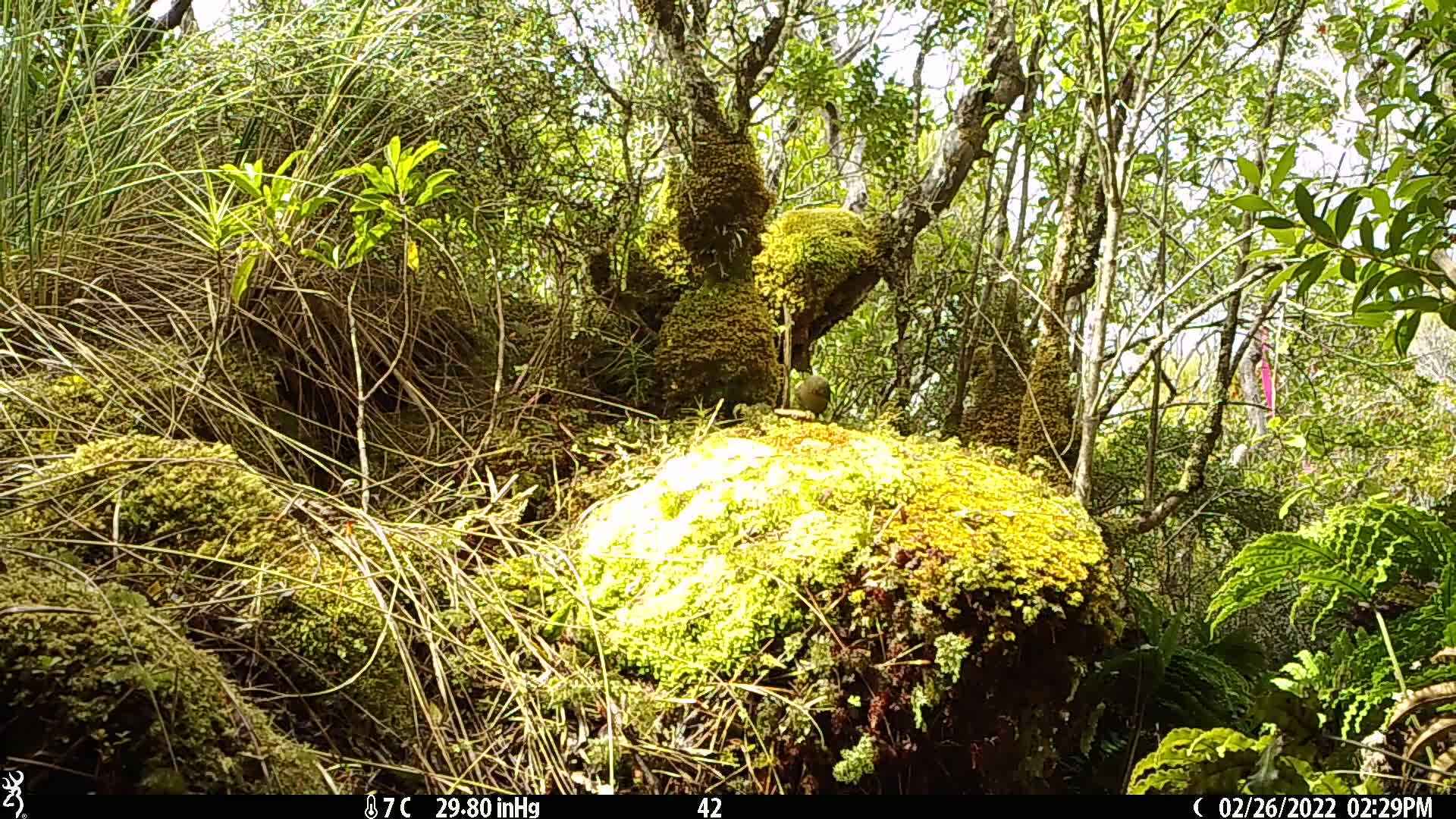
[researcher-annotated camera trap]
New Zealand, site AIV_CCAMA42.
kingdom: Animalia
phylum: Chordata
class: Aves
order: Passeriformes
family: Meliphagidae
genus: Anthornis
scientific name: Anthornis melanura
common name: new zealand bellbird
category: bellbird